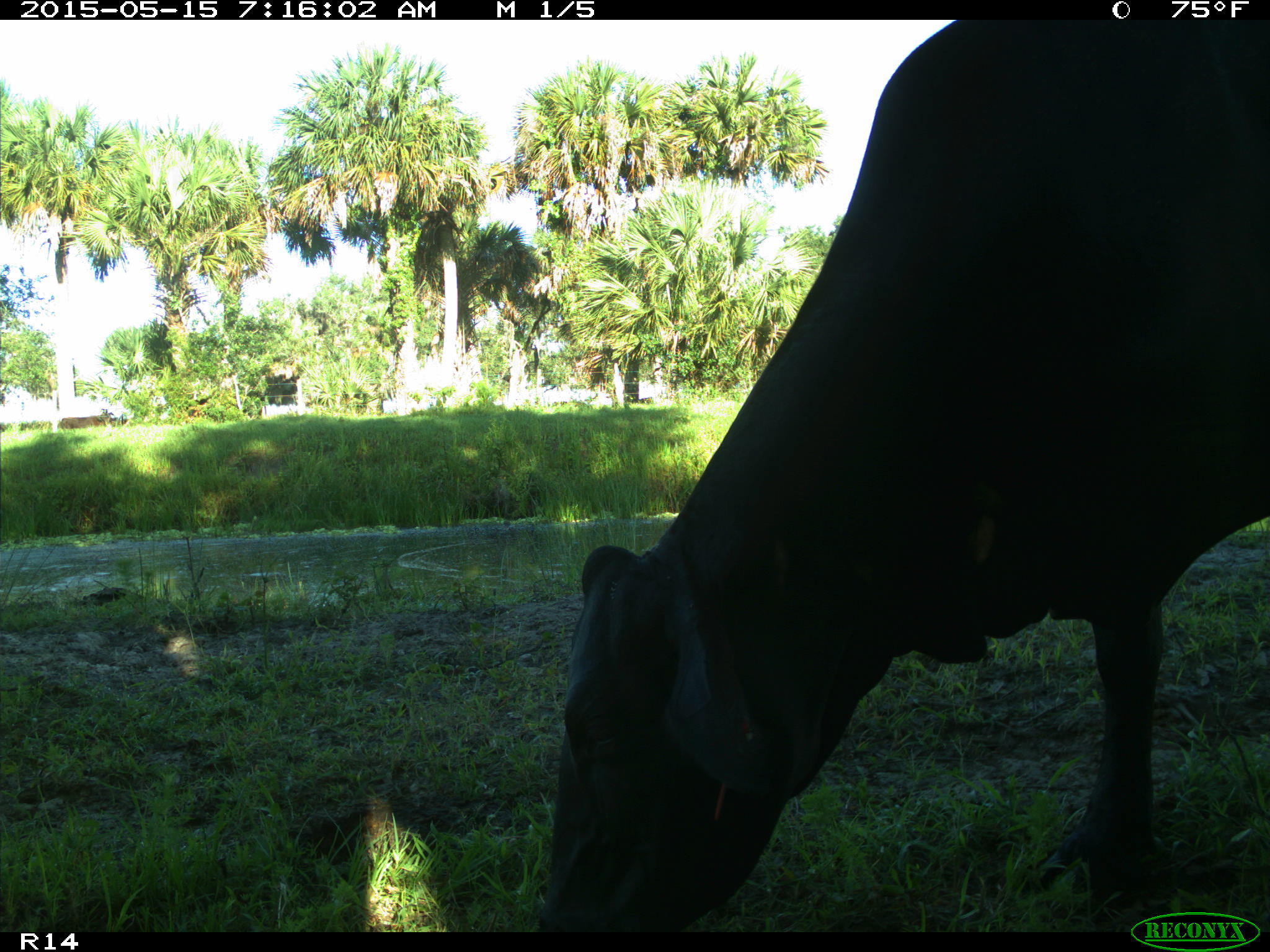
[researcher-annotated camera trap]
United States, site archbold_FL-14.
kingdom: Animalia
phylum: Chordata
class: Mammalia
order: Artiodactyla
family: Bovidae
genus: Bos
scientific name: Bos taurus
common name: domestic cow